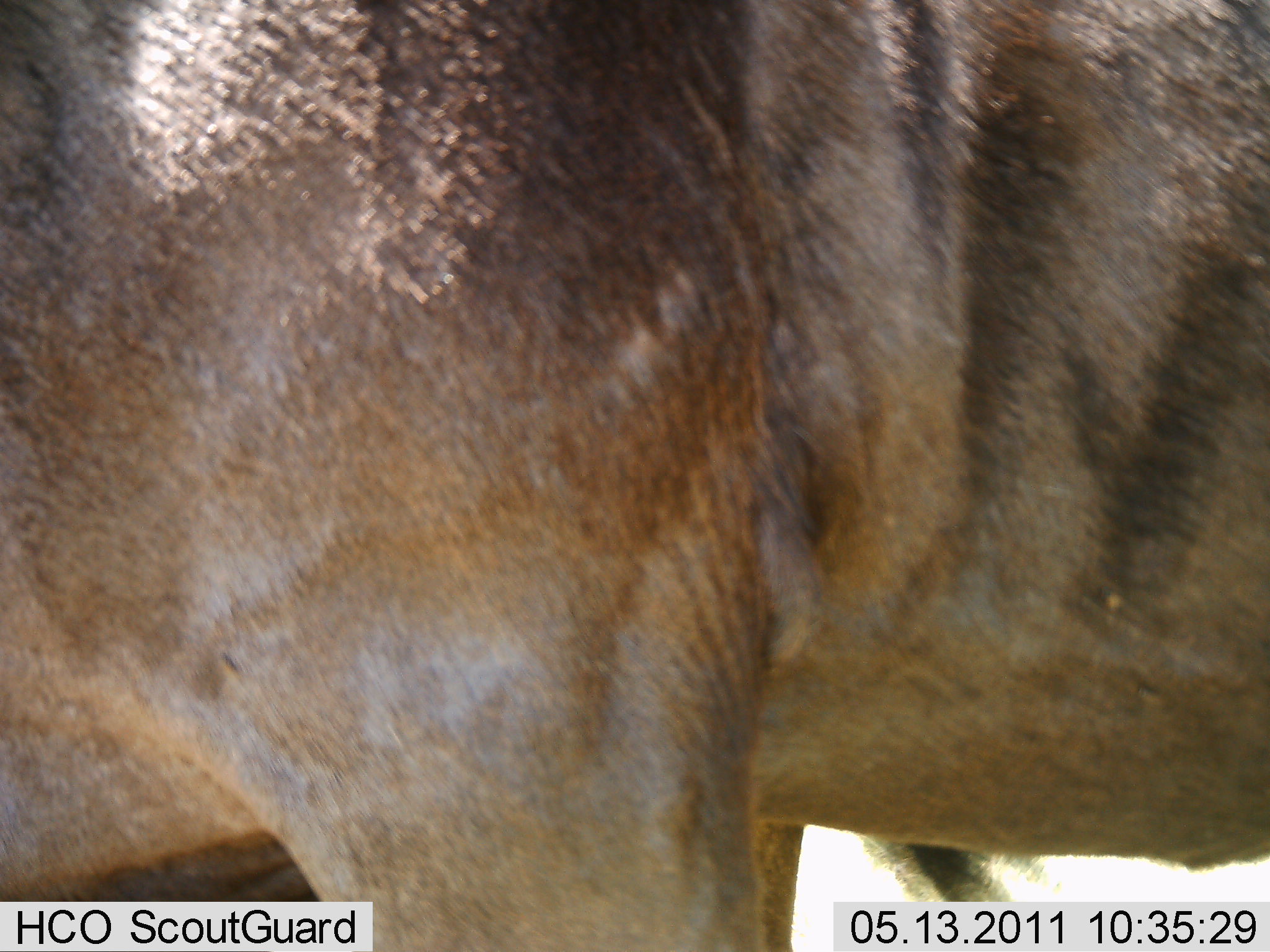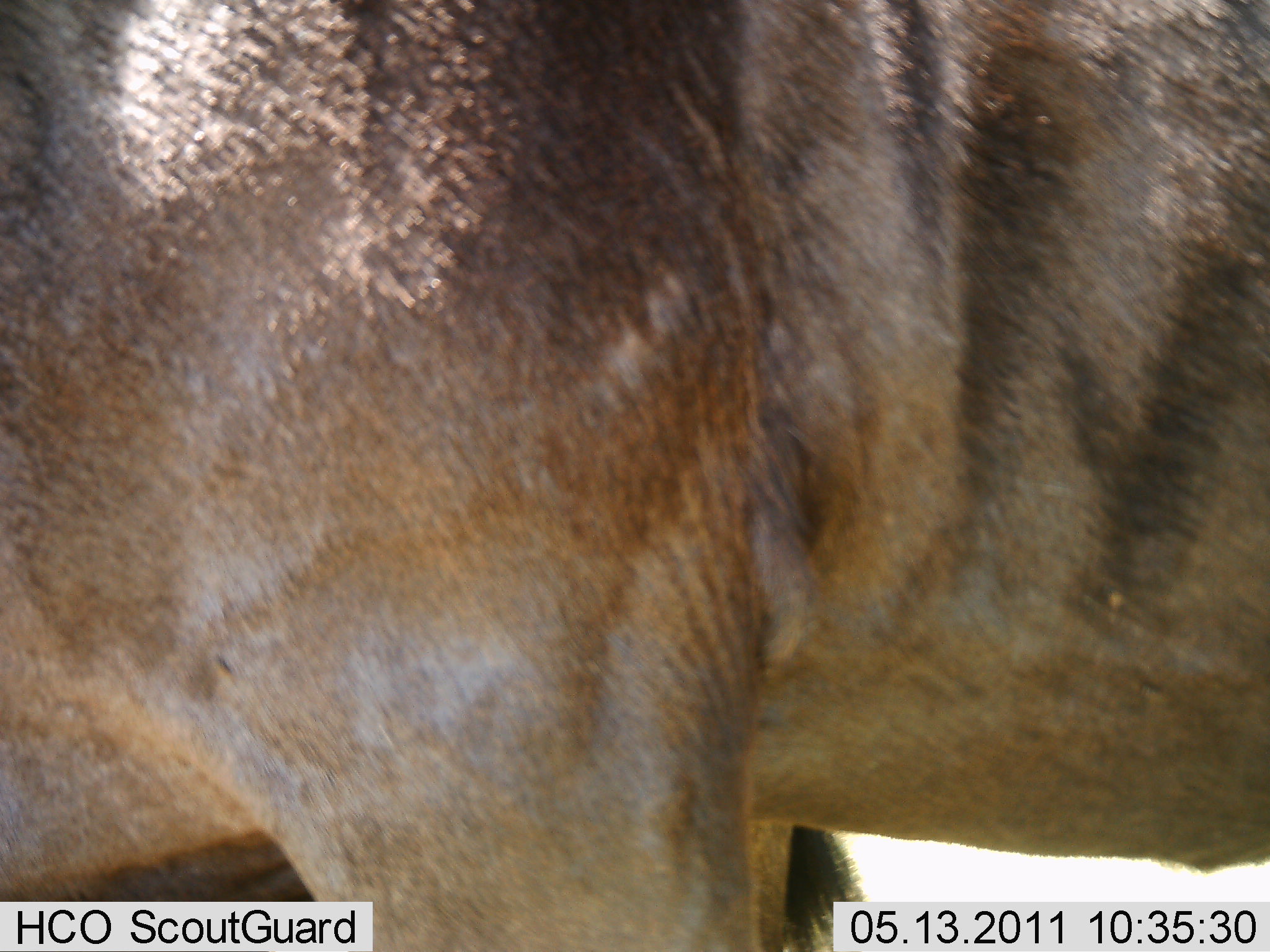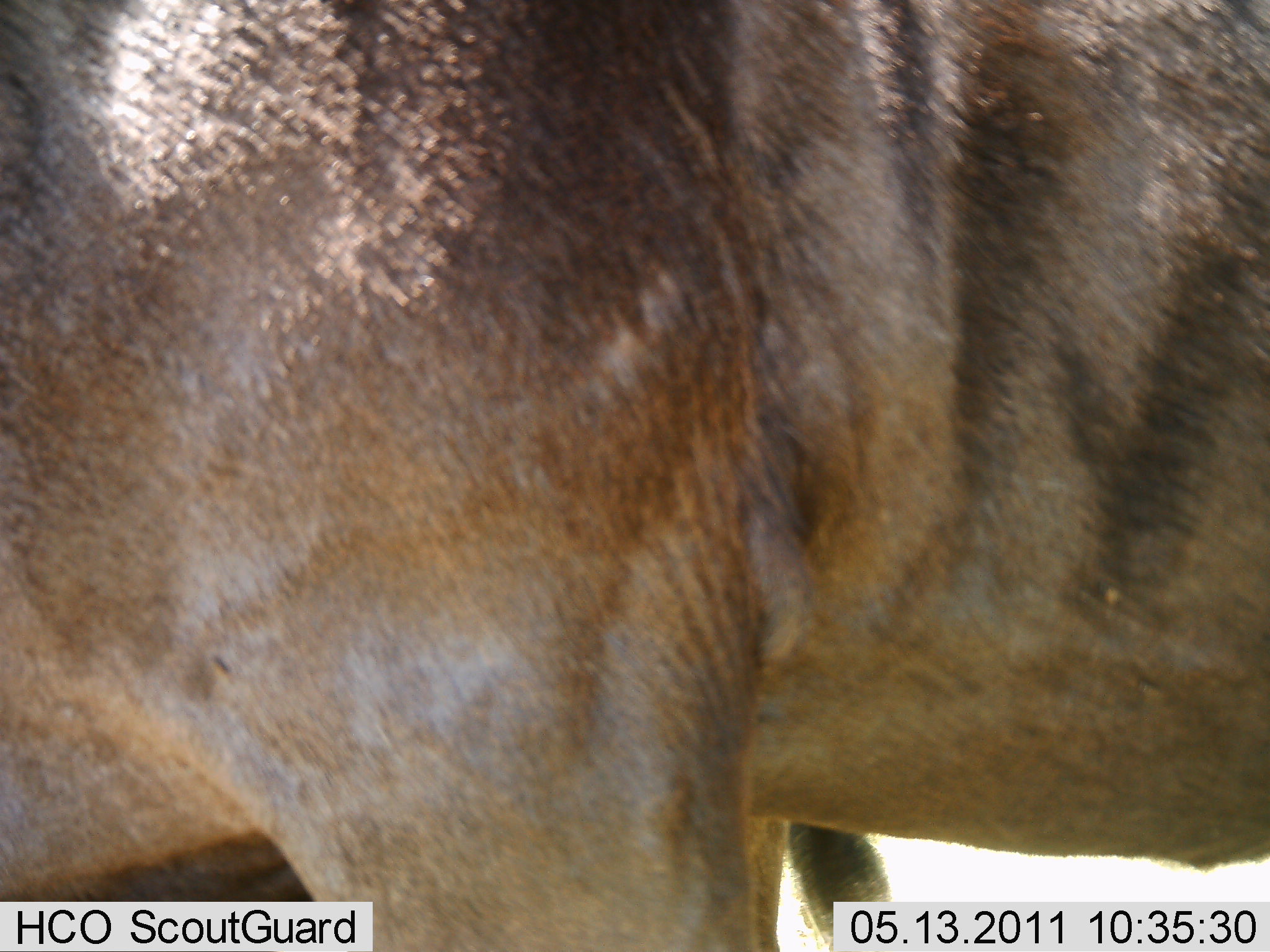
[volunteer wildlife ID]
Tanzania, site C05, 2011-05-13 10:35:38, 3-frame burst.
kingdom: Animalia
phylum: Chordata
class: Mammalia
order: Artiodactyla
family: Bovidae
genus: Connochaetes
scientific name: Connochaetes taurinus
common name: blue wildebeest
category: wildebeest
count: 1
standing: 100%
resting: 0%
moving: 0%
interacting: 0%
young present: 0%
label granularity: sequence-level